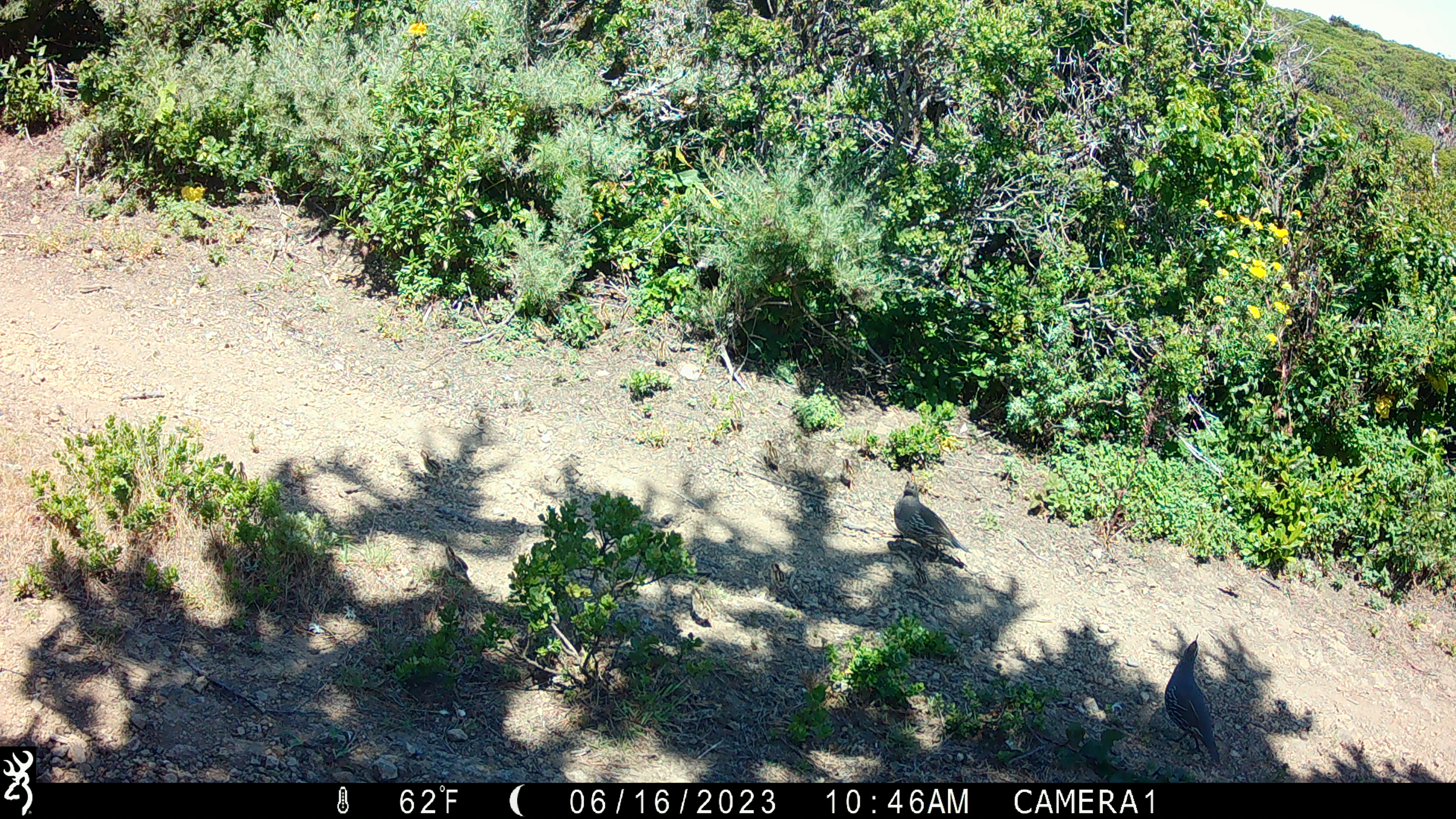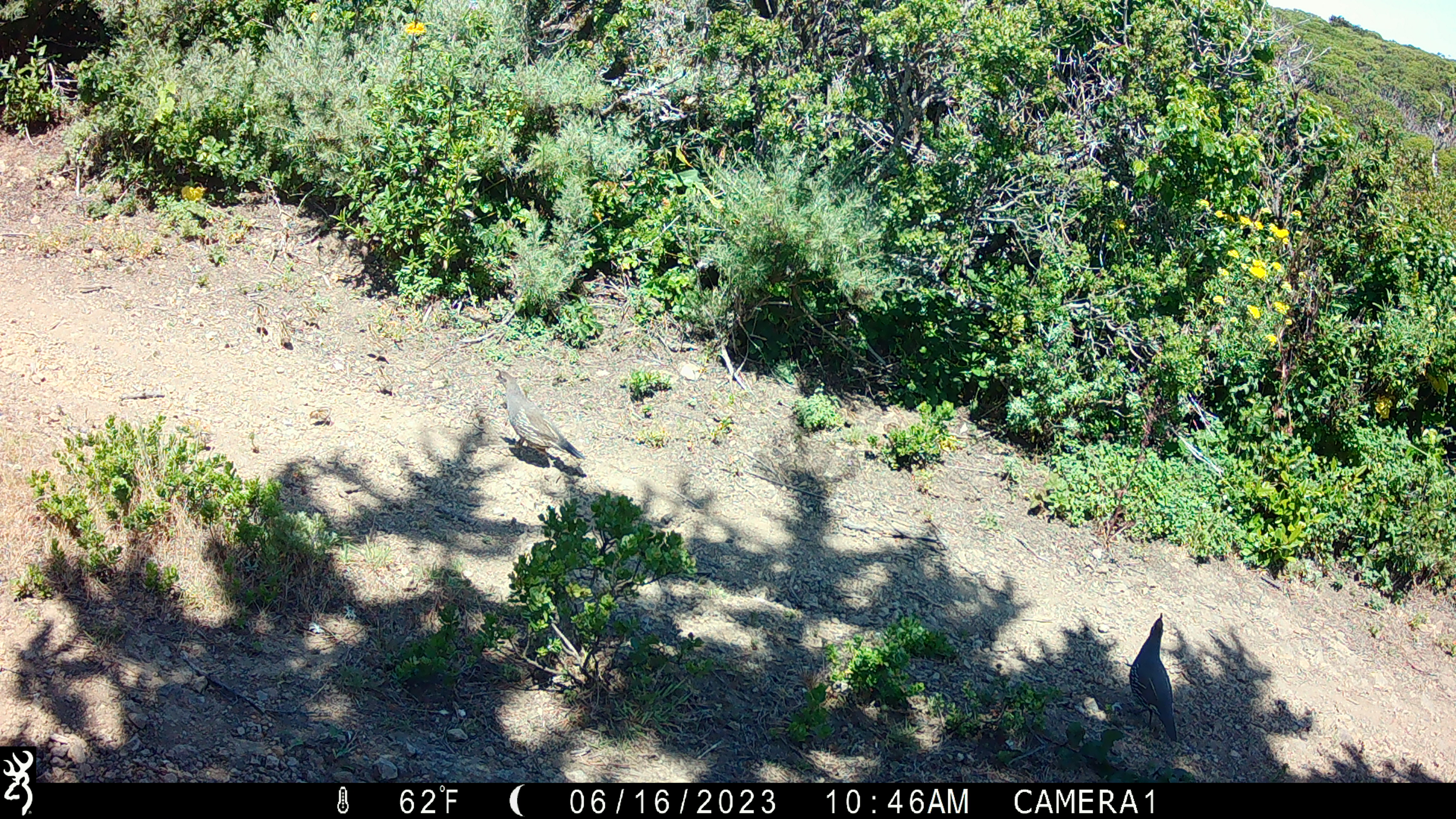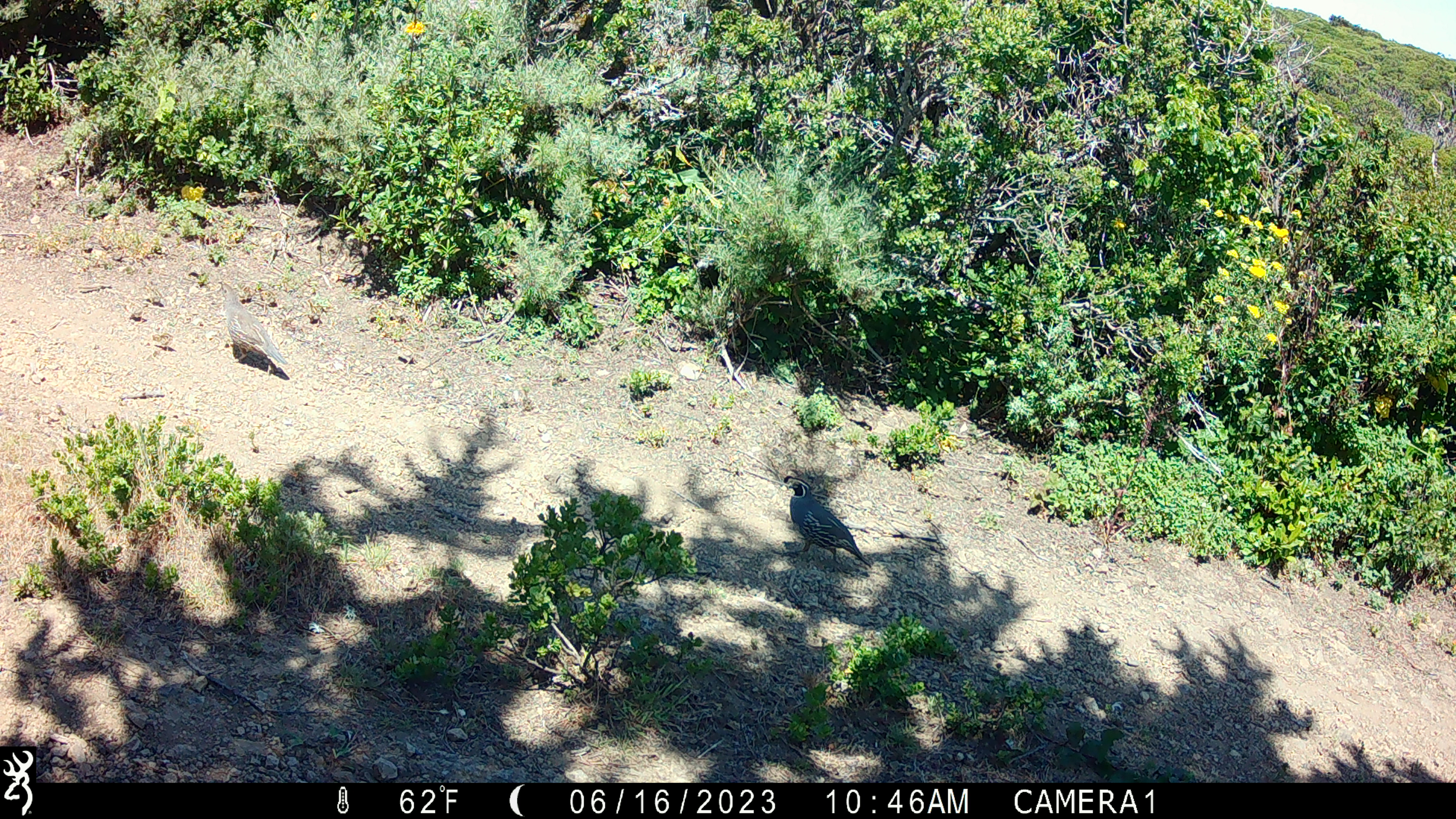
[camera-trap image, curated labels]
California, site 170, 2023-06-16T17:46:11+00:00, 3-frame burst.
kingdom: Animalia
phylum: Chordata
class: Aves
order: Galliformes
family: Odontophoridae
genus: Callipepla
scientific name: Callipepla californica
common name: california quail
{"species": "california quail (Callipepla californica)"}